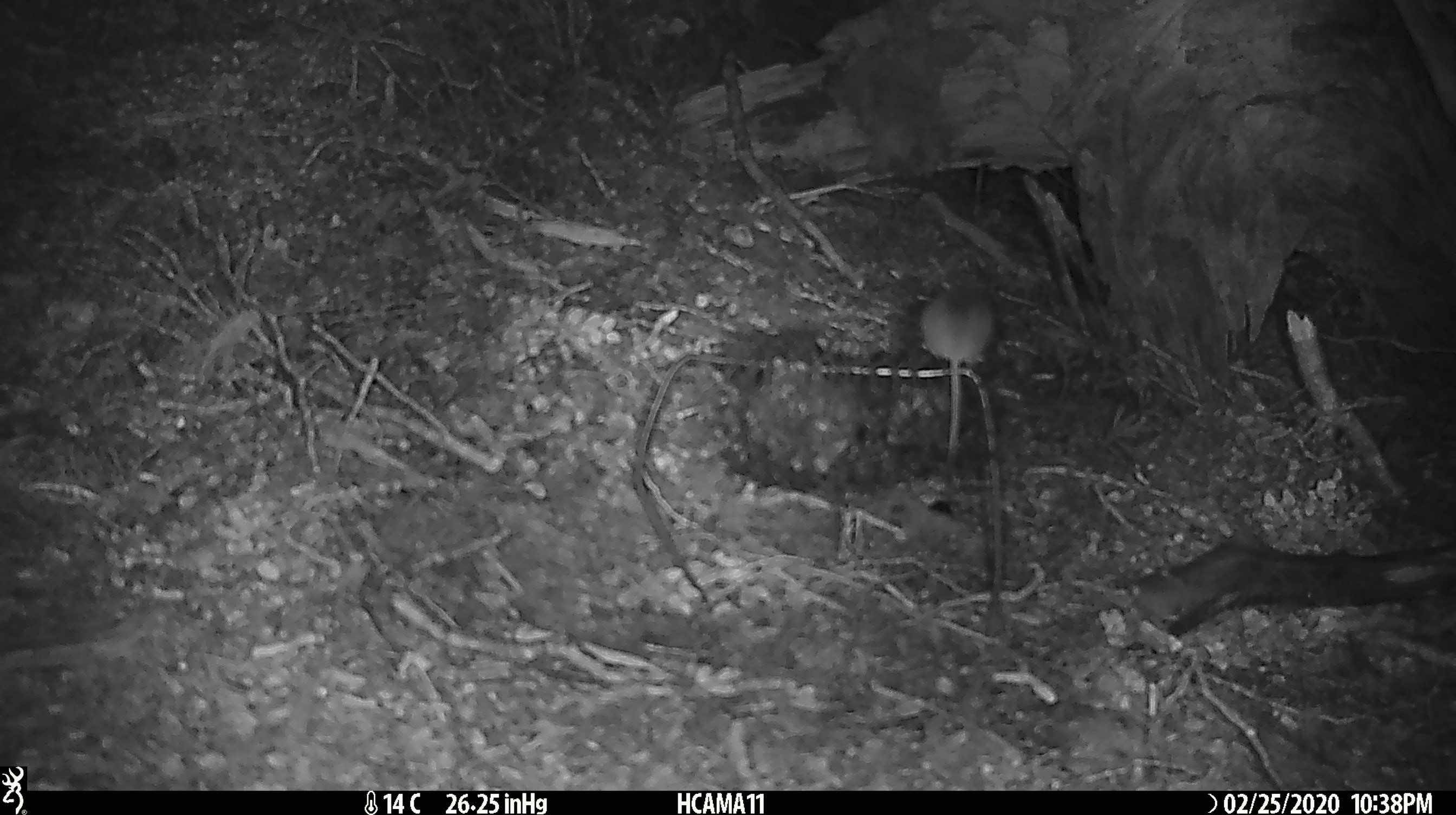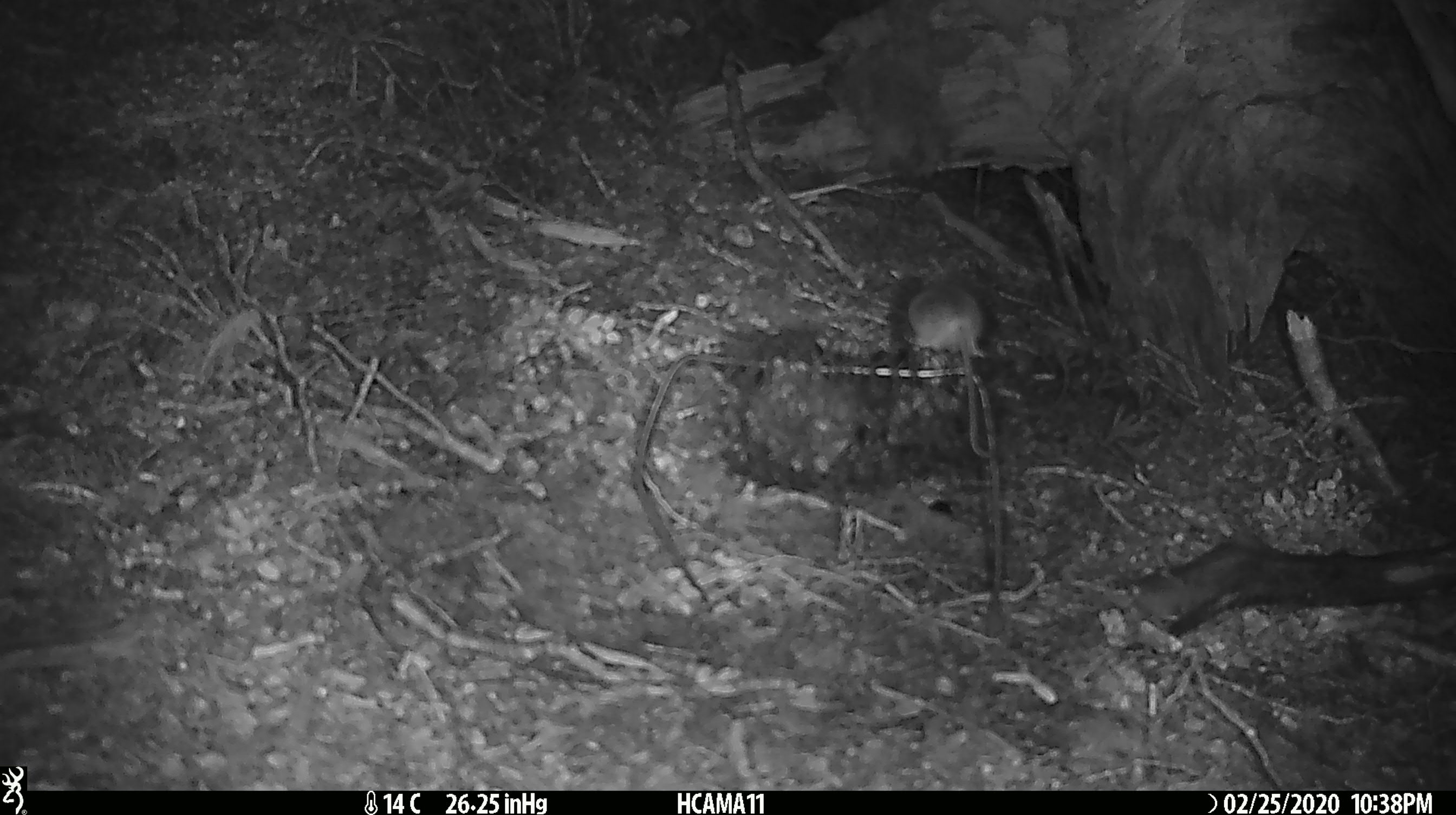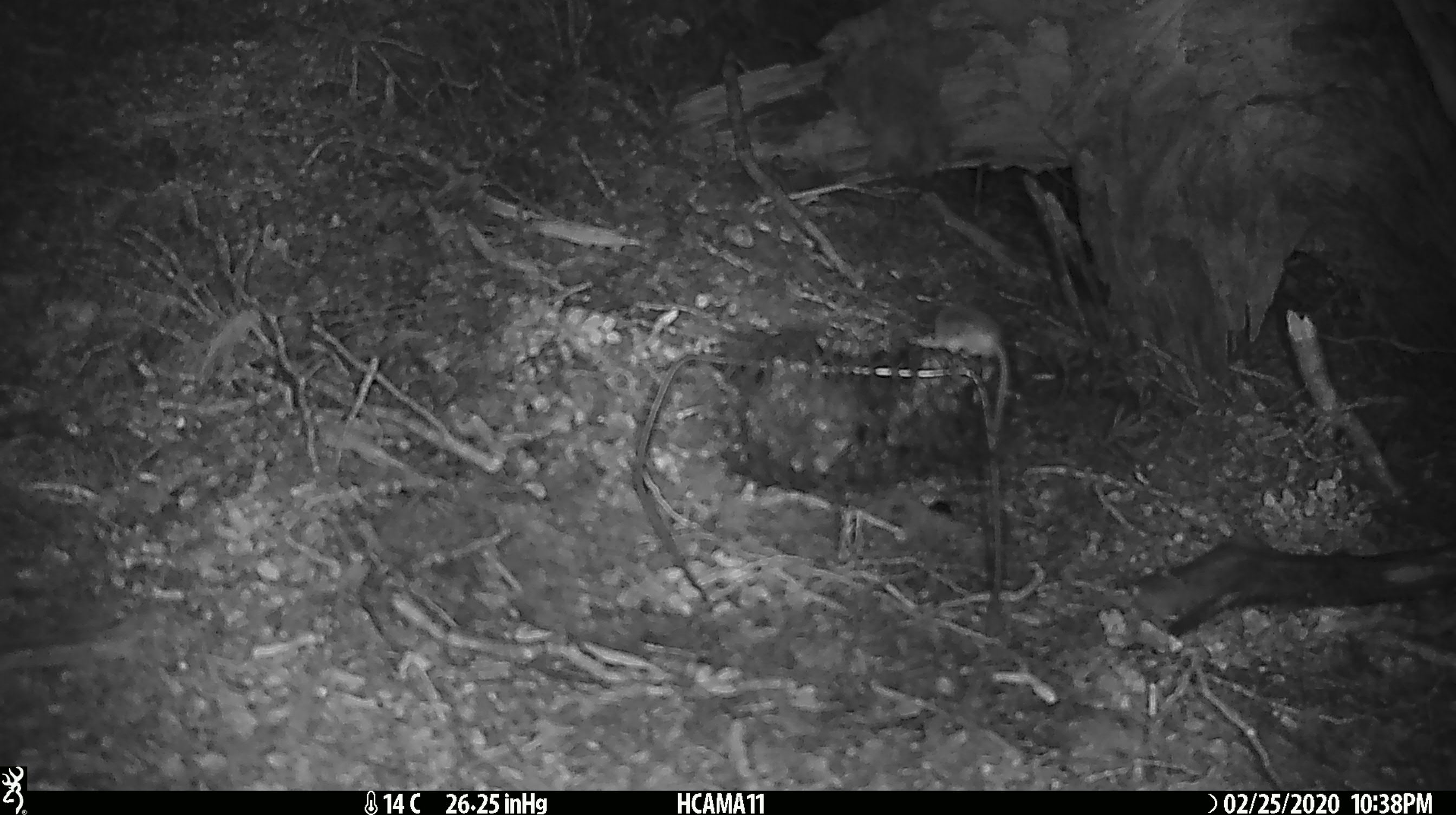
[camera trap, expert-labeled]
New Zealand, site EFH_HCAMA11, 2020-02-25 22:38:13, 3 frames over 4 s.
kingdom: Animalia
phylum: Chordata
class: Mammalia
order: Rodentia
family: Muridae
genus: Mus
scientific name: Mus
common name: mouse